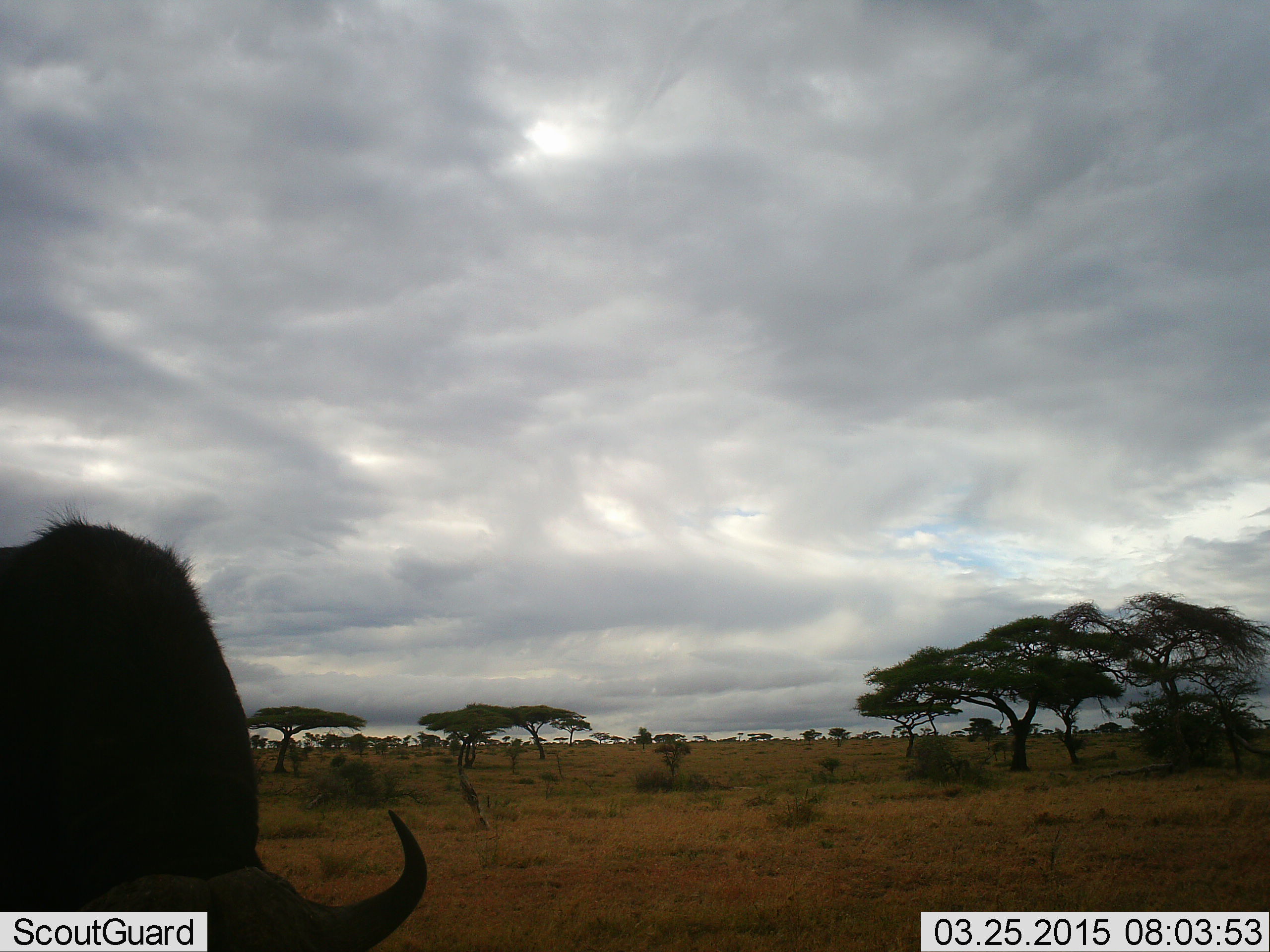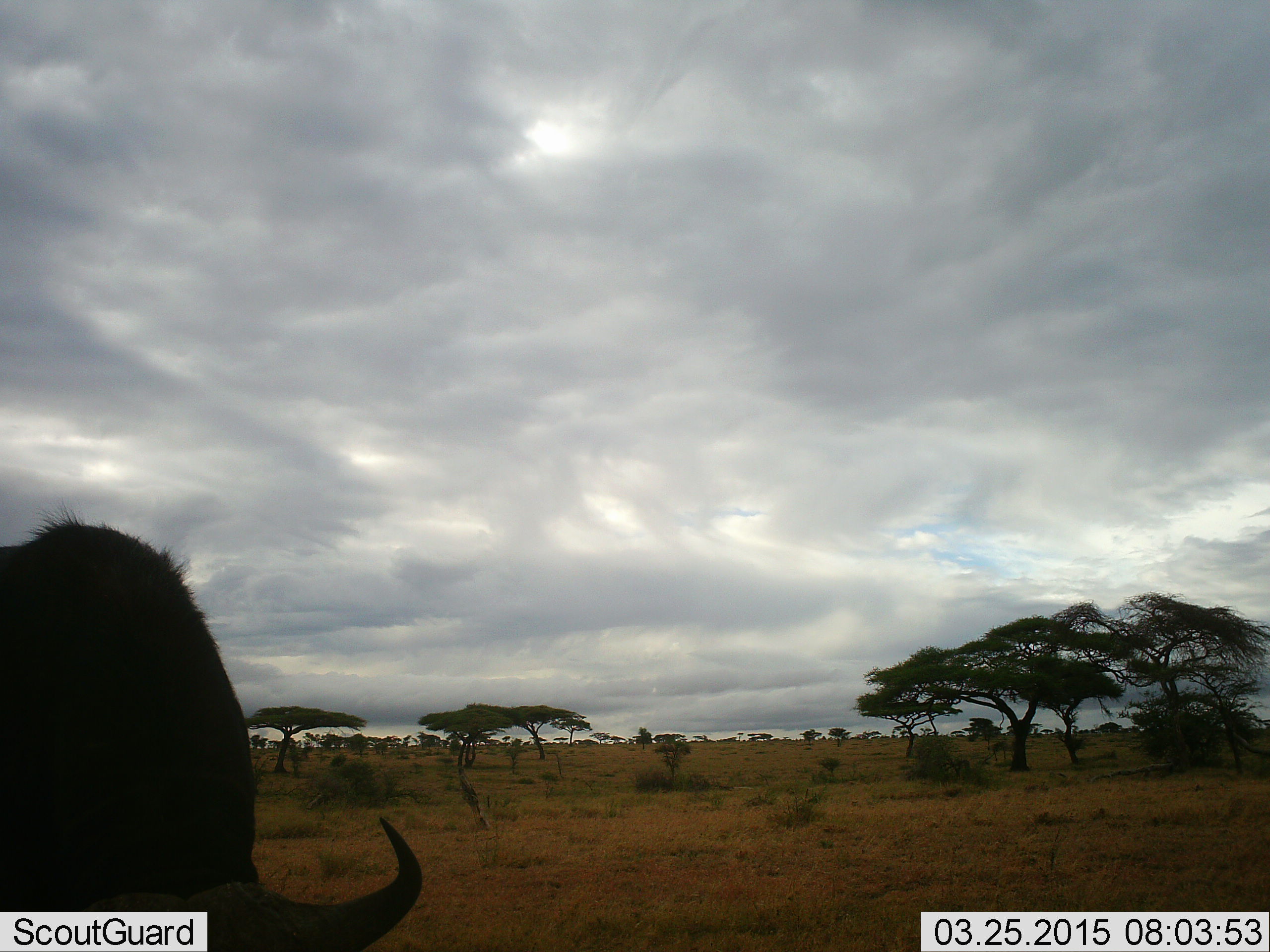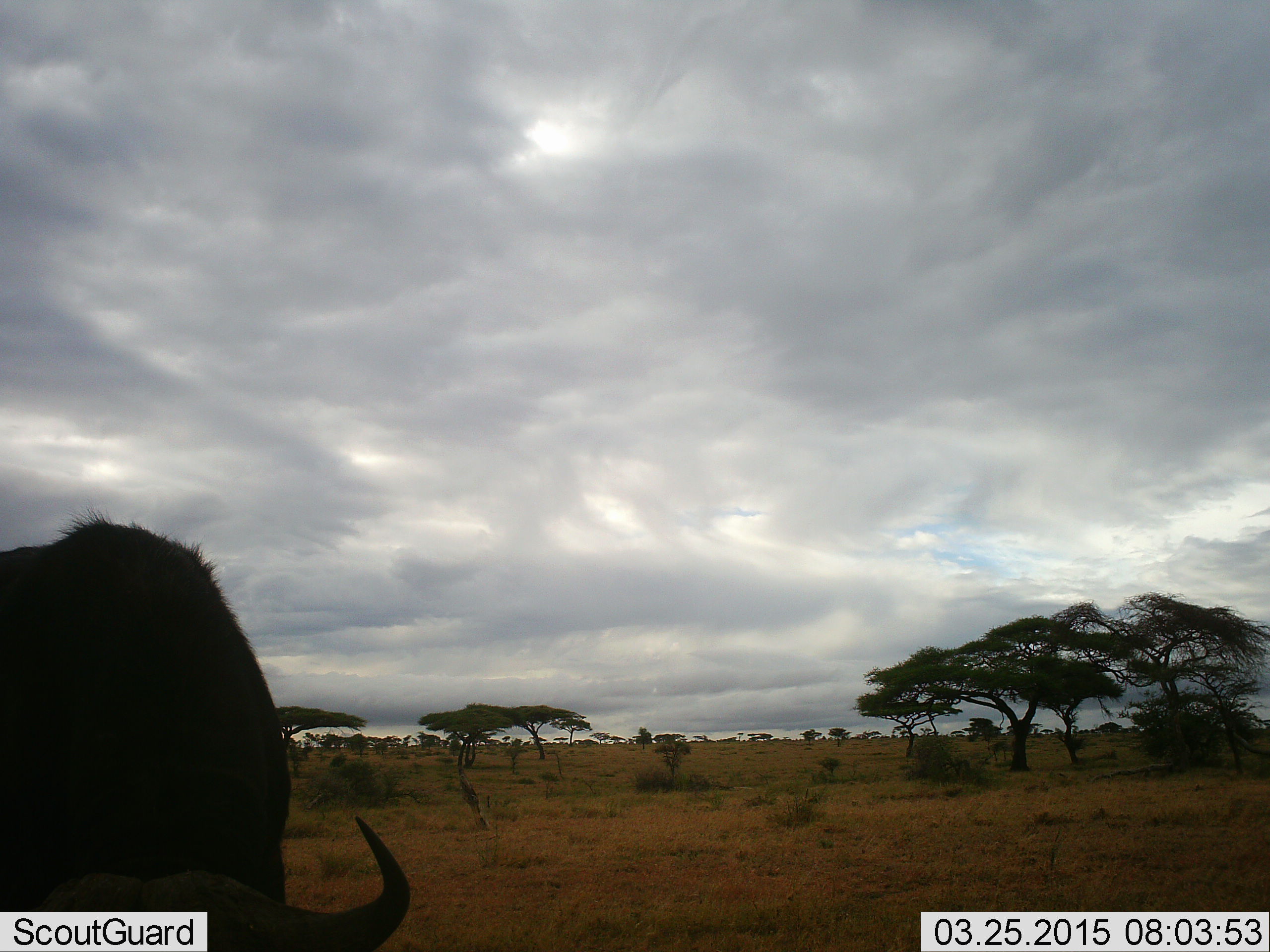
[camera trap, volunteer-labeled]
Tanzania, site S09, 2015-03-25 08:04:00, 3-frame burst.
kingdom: Animalia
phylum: Chordata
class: Mammalia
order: Artiodactyla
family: Bovidae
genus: Connochaetes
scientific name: Connochaetes taurinus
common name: blue wildebeest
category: wildebeest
Wildebeest (blue wildebeest) (Connochaetes taurinus), count 1. Behavior (volunteer vote fractions): standing 10%, resting 0%, moving 10%, interacting 0%. Young present (vote fraction): 0%. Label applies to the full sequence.